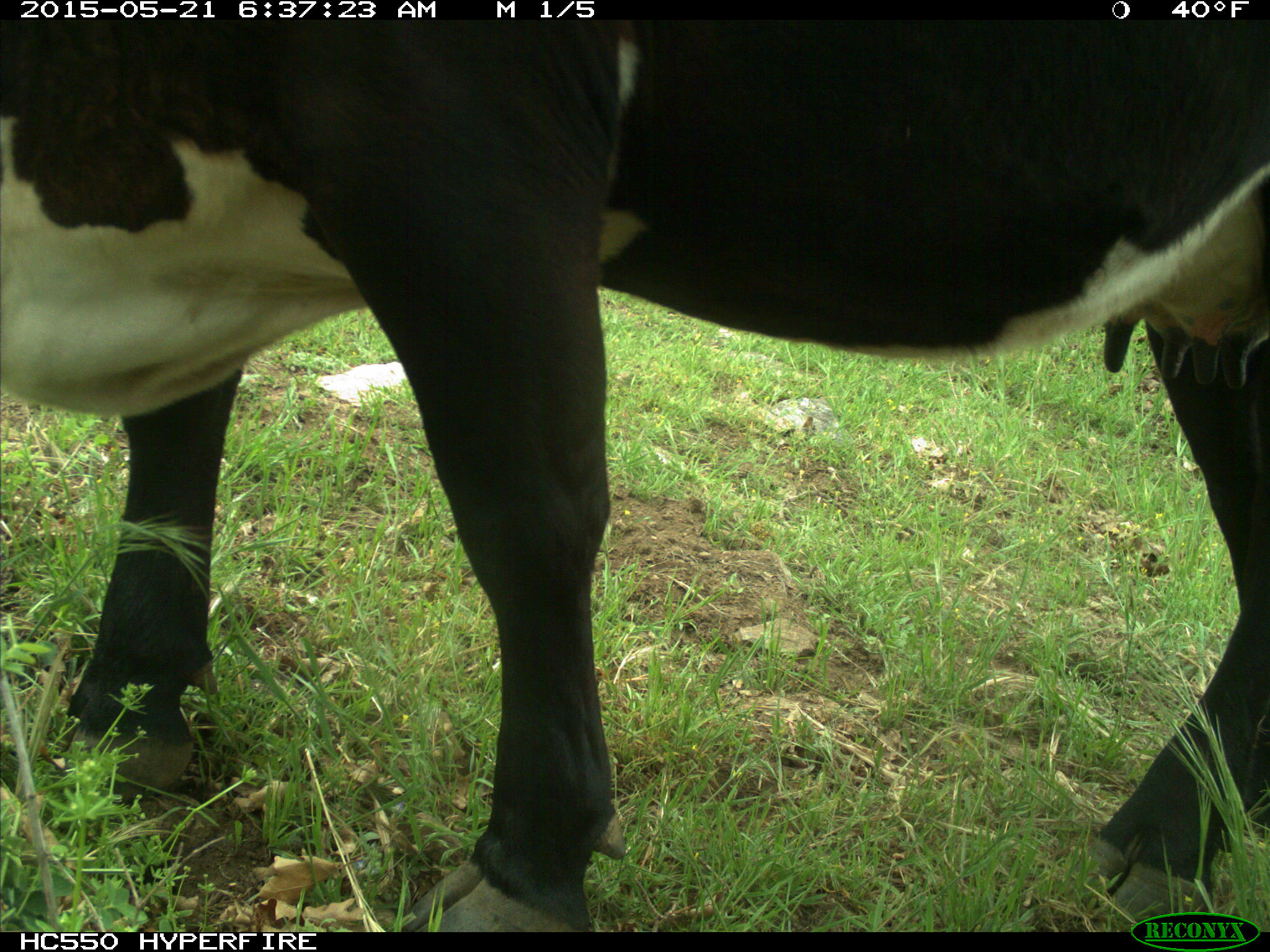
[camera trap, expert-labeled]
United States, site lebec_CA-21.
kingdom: Animalia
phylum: Chordata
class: Mammalia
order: Artiodactyla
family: Bovidae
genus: Bos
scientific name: Bos taurus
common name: domestic cow